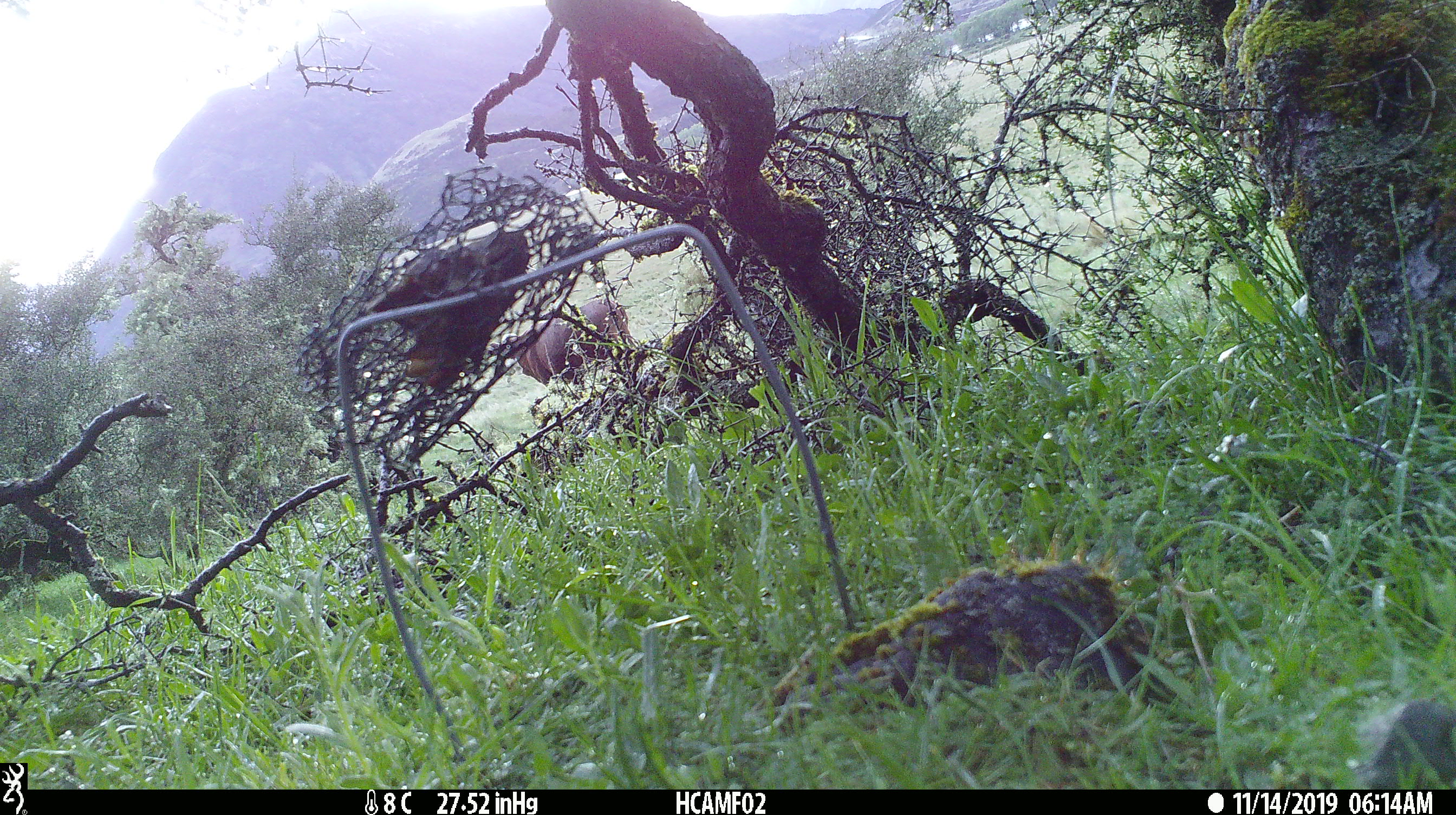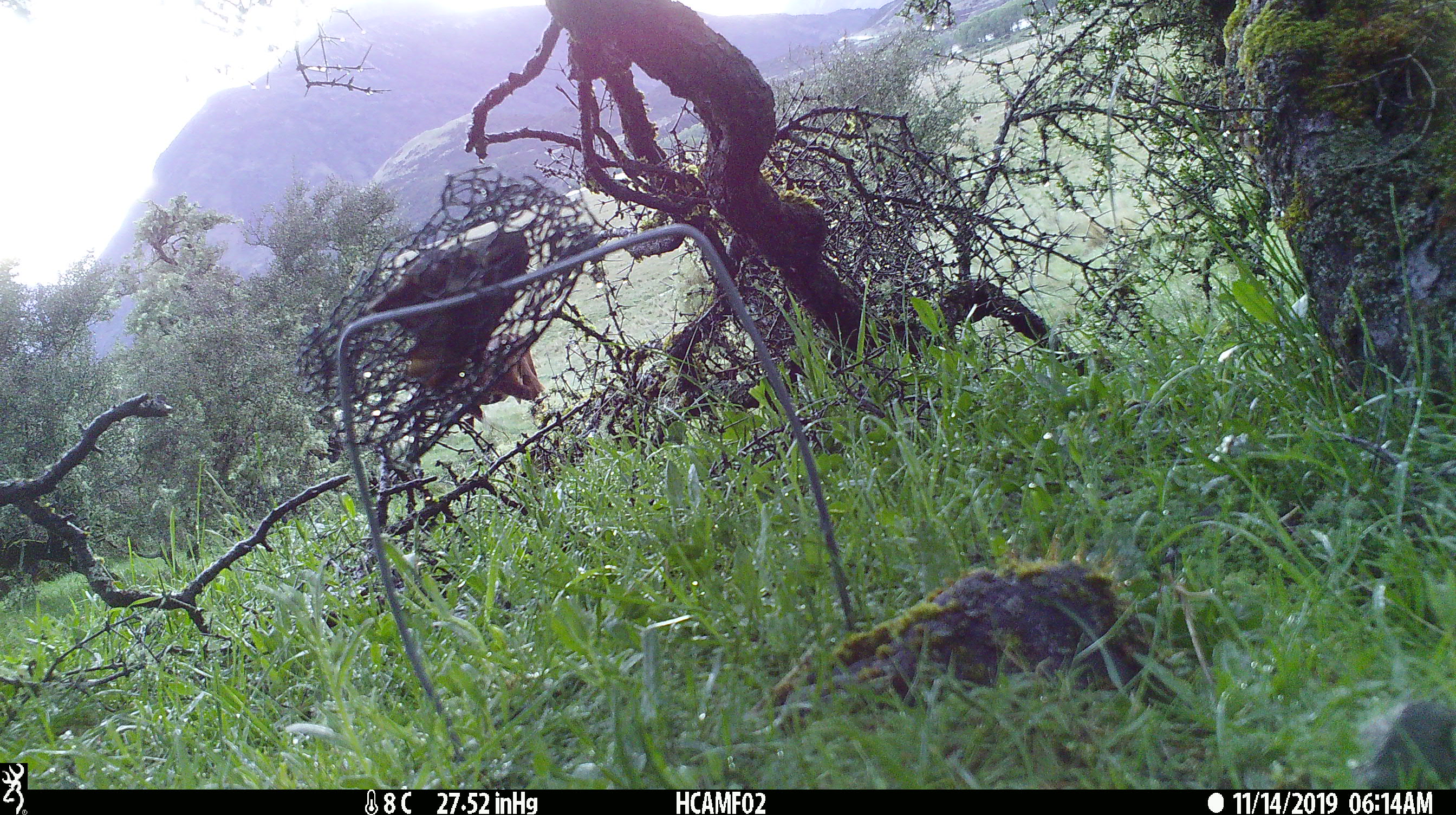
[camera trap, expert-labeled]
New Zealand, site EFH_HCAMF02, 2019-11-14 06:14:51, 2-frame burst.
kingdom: Animalia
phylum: Chordata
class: Mammalia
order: Artiodactyla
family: Bovidae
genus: Bos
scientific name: Bos taurus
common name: domestic cow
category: cow